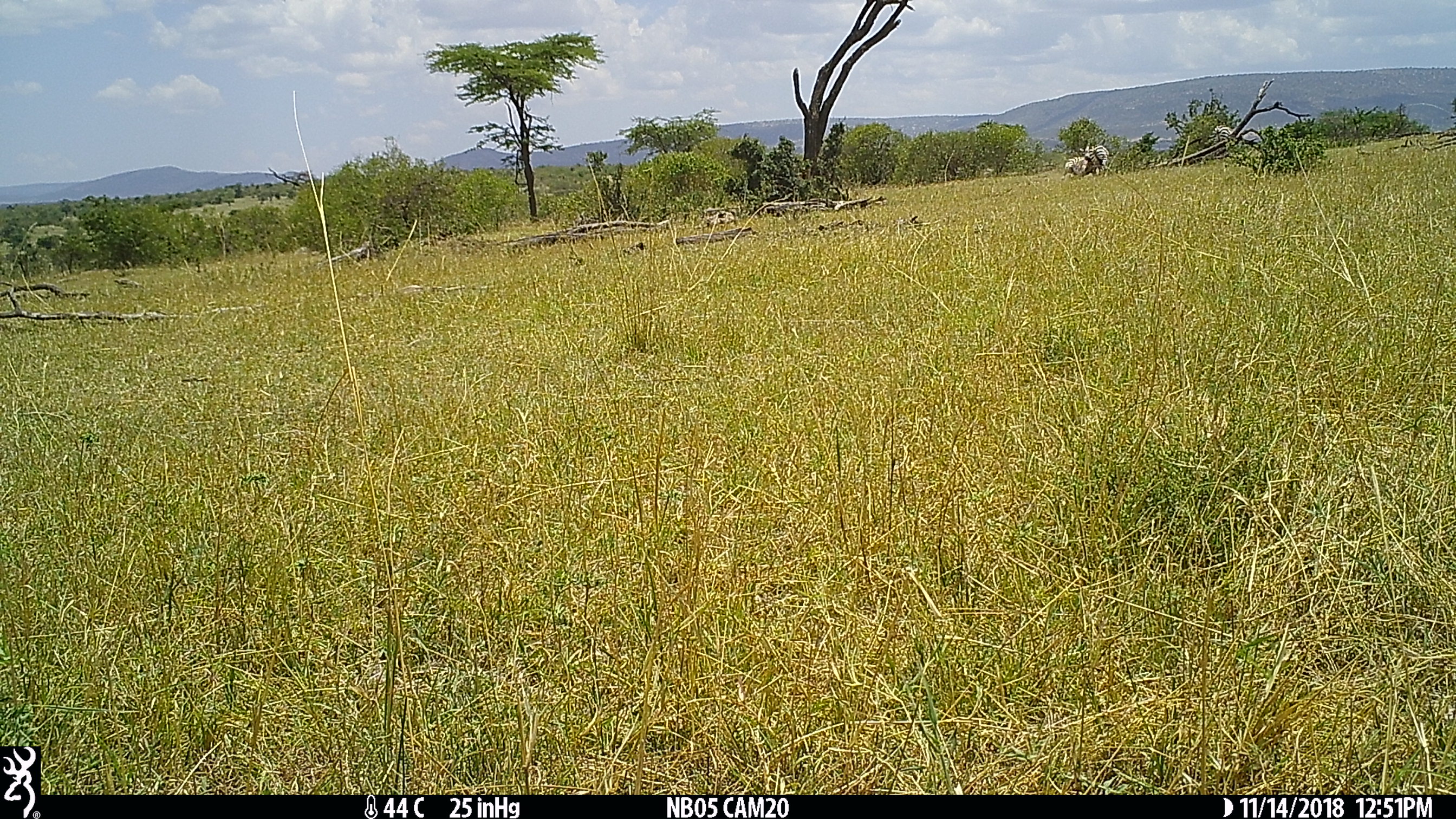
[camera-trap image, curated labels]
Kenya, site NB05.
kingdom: Animalia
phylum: Chordata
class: Mammalia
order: Perissodactyla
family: Equidae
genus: Equus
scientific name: Equus quagga burchellii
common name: burchell's zebra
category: zebra